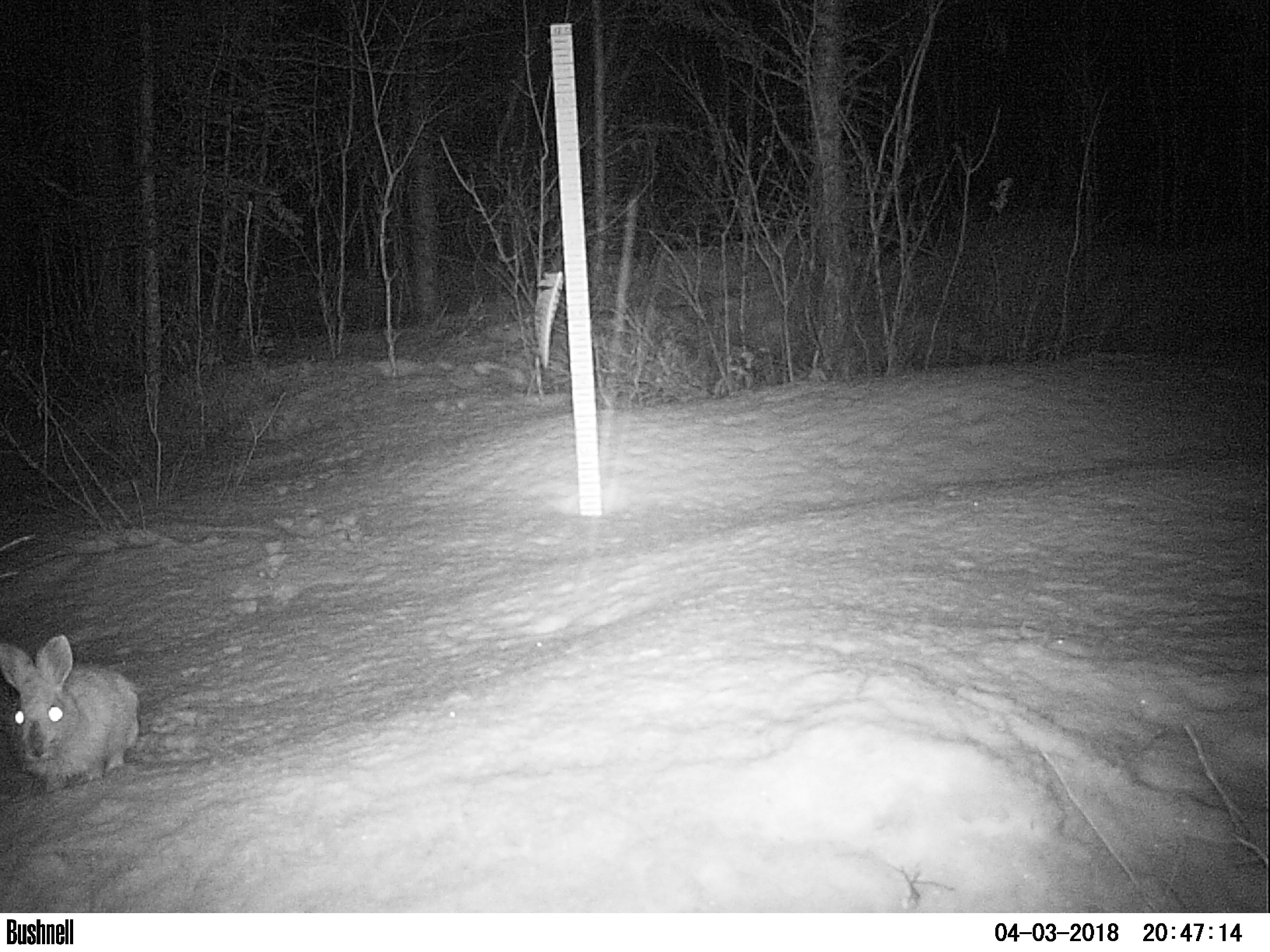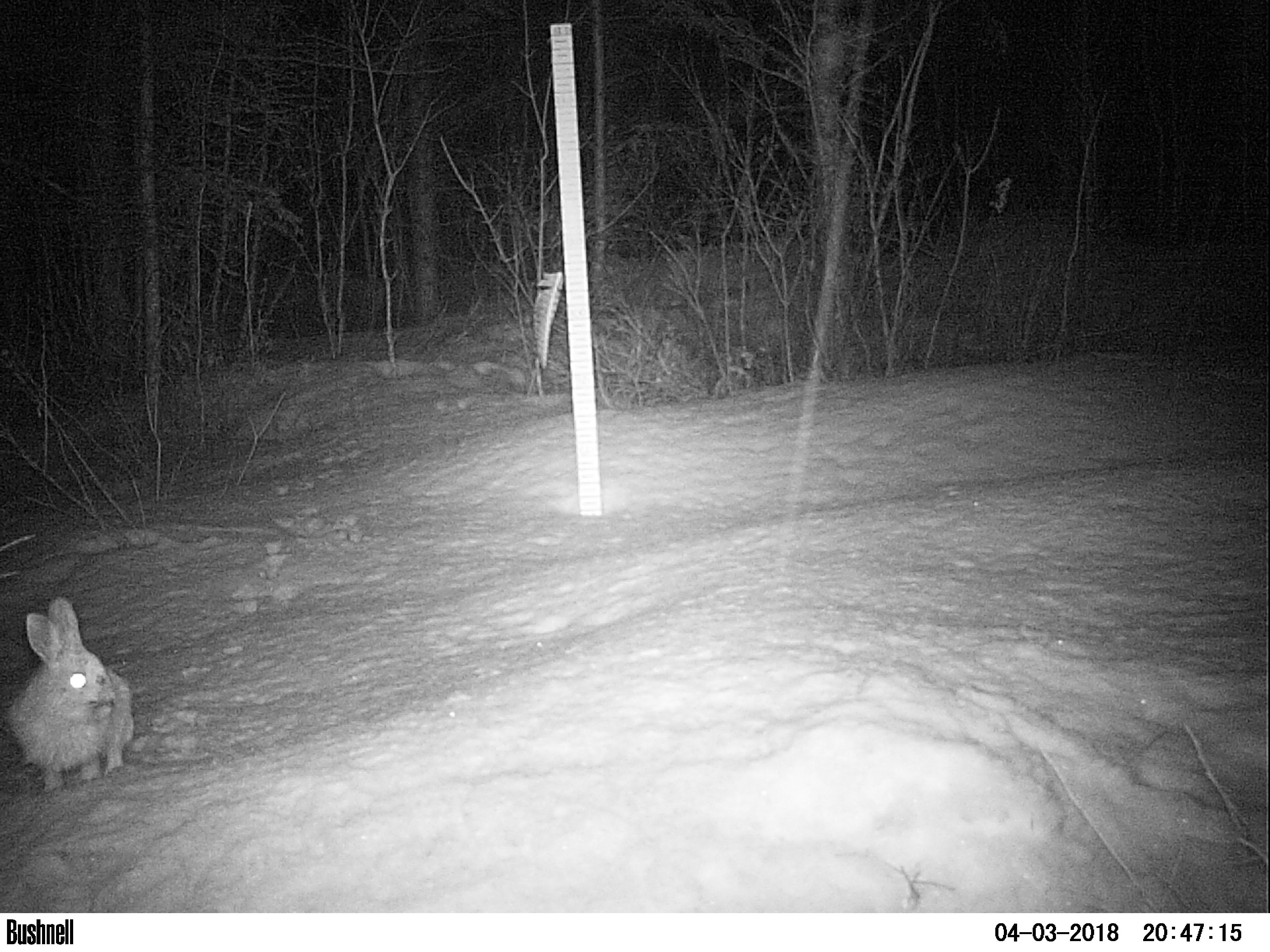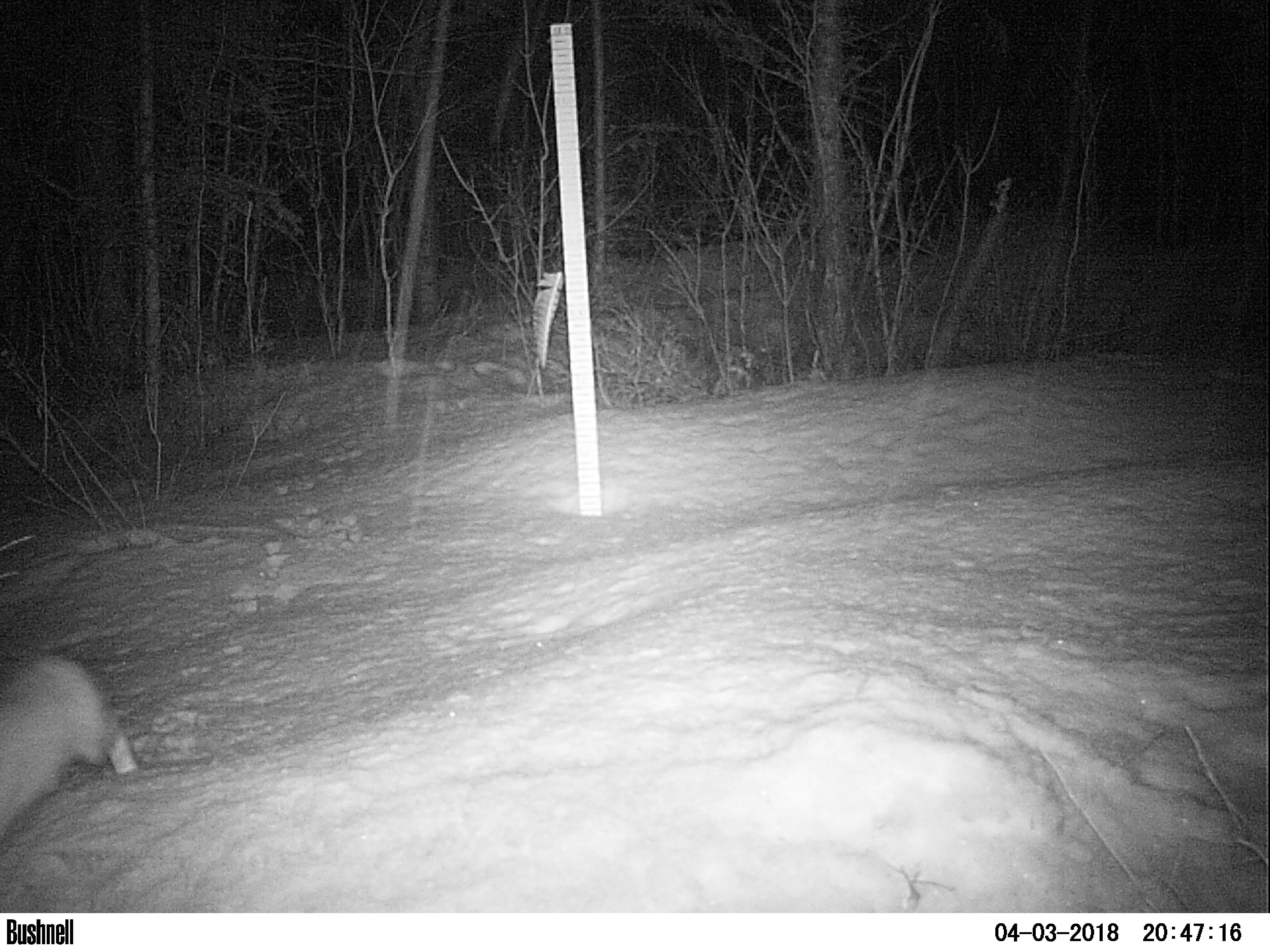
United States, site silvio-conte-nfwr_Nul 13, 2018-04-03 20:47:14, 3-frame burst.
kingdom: Animalia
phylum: Chordata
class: Mammalia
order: Lagomorpha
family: Leporidae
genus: Lepus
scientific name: Lepus americanus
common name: snowshoe hare